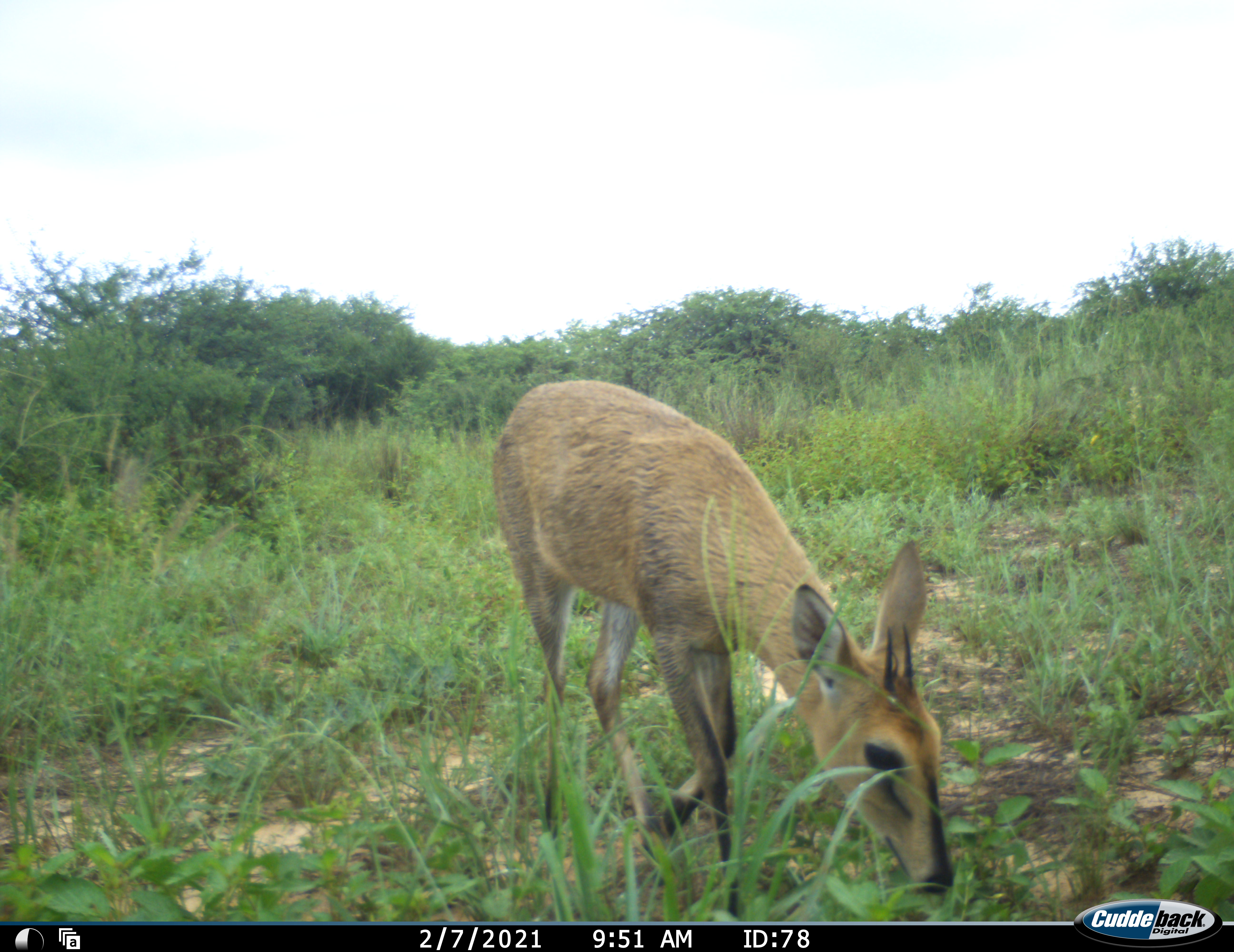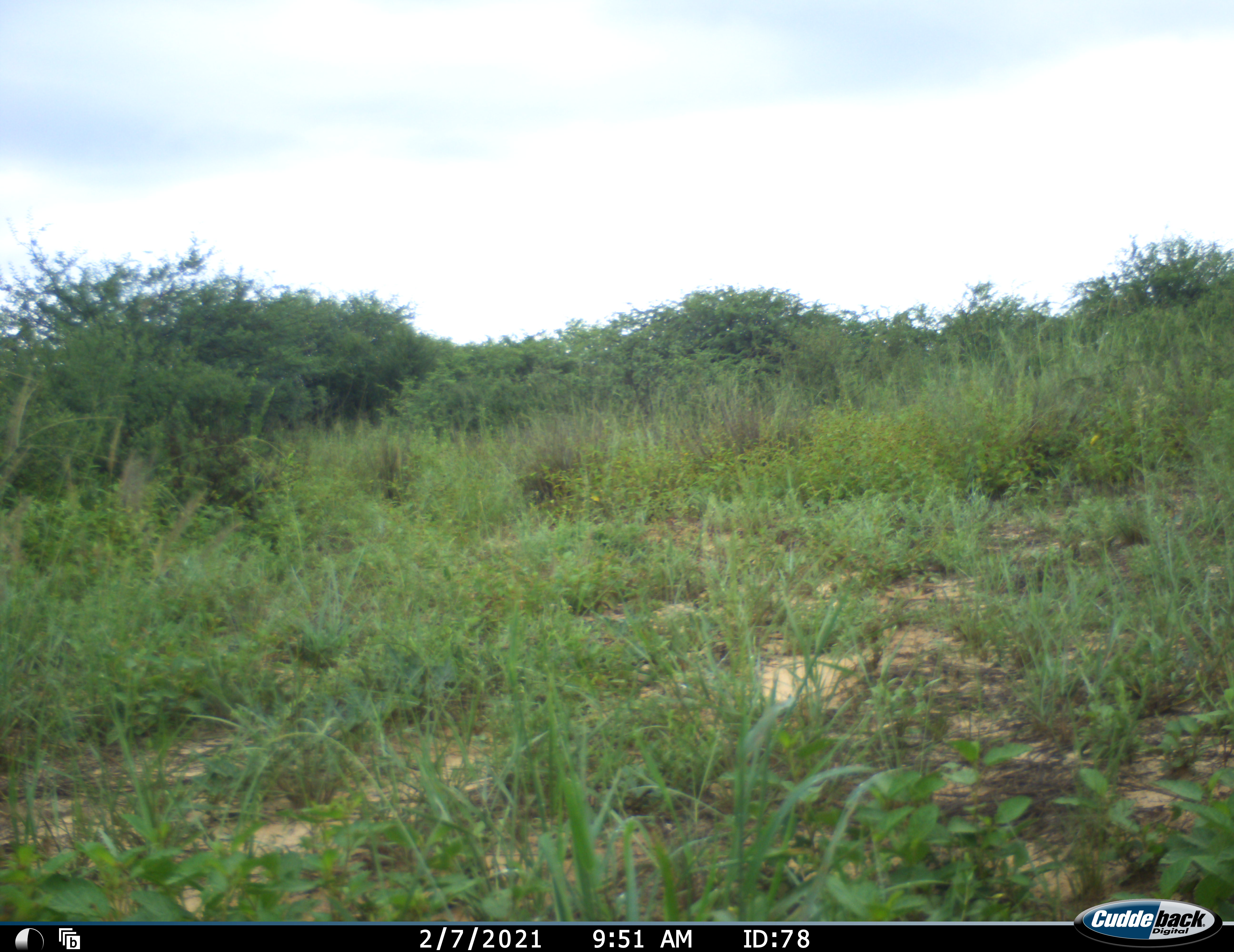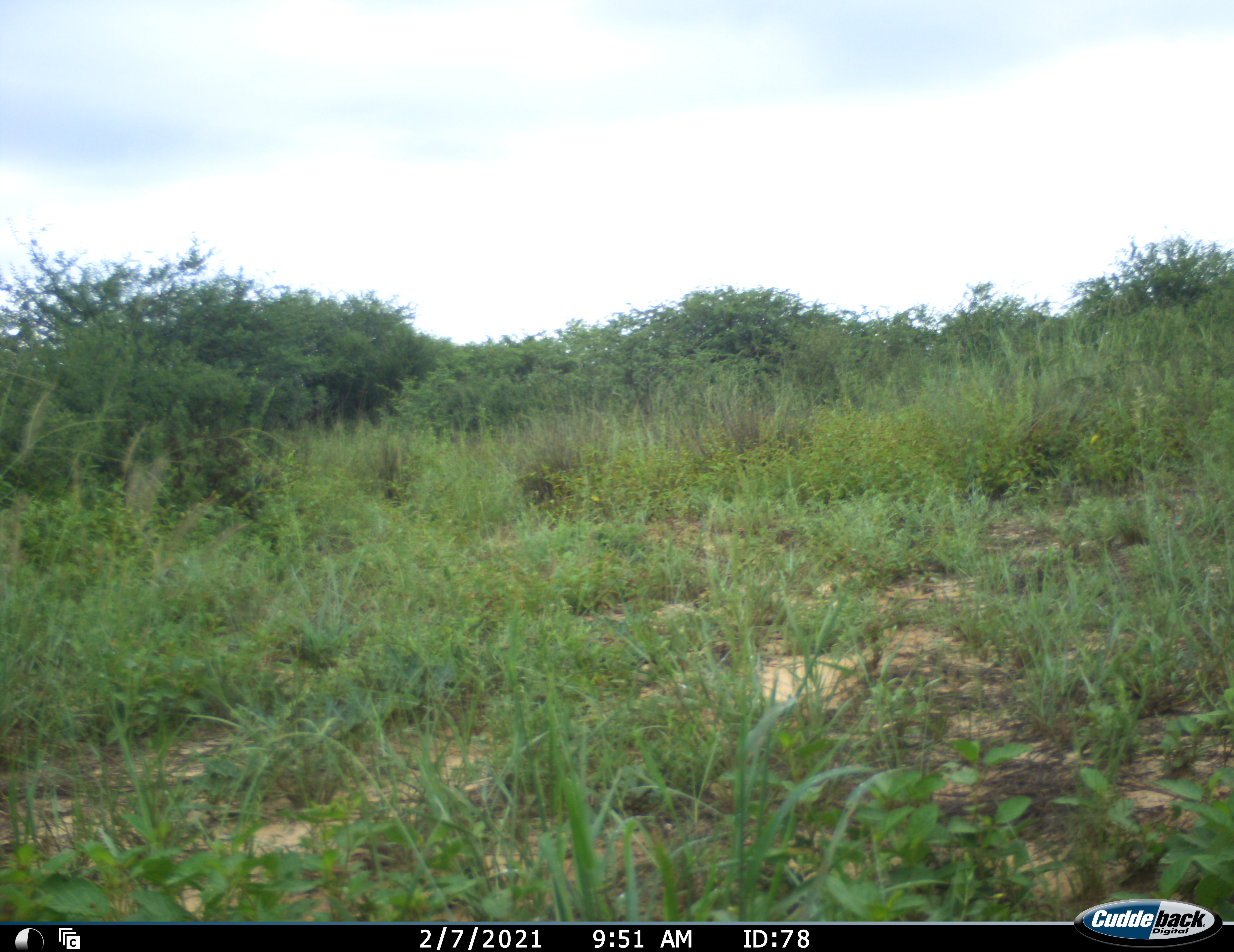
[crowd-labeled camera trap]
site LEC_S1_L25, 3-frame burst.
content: unidentified animal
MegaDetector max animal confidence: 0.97